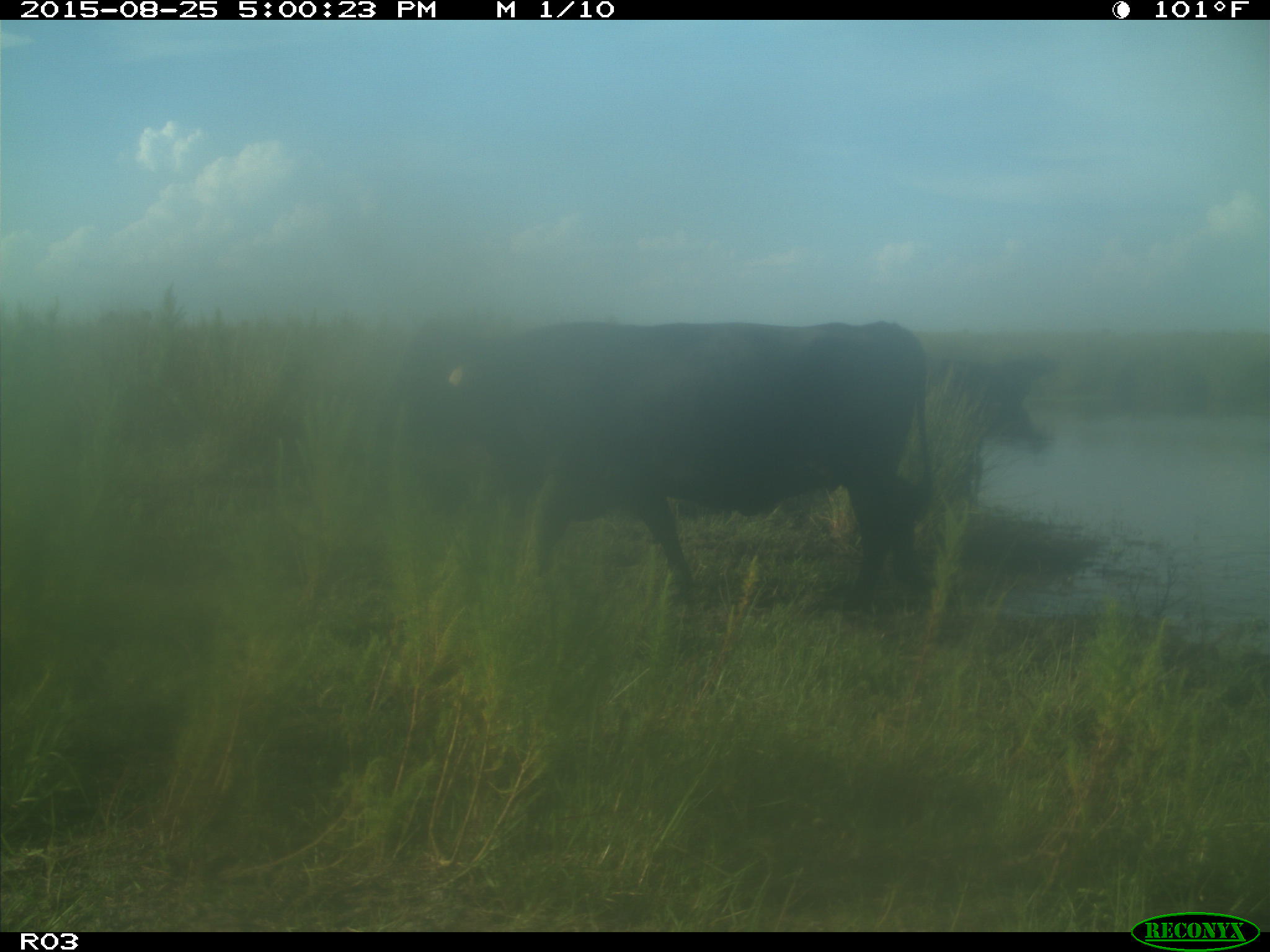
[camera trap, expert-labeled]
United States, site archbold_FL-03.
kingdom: Animalia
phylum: Chordata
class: Mammalia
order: Artiodactyla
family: Bovidae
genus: Bos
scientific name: Bos taurus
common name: domestic cow